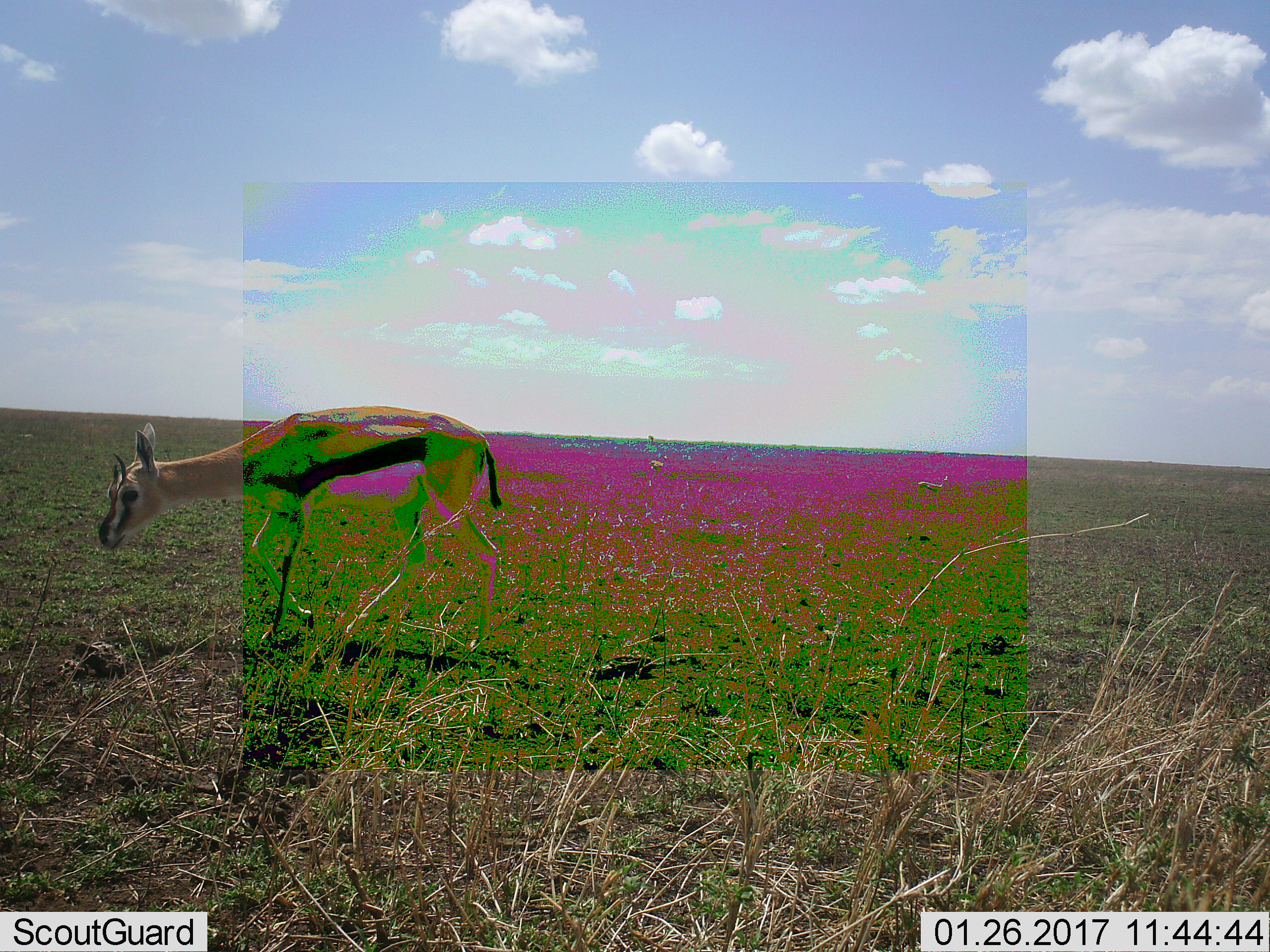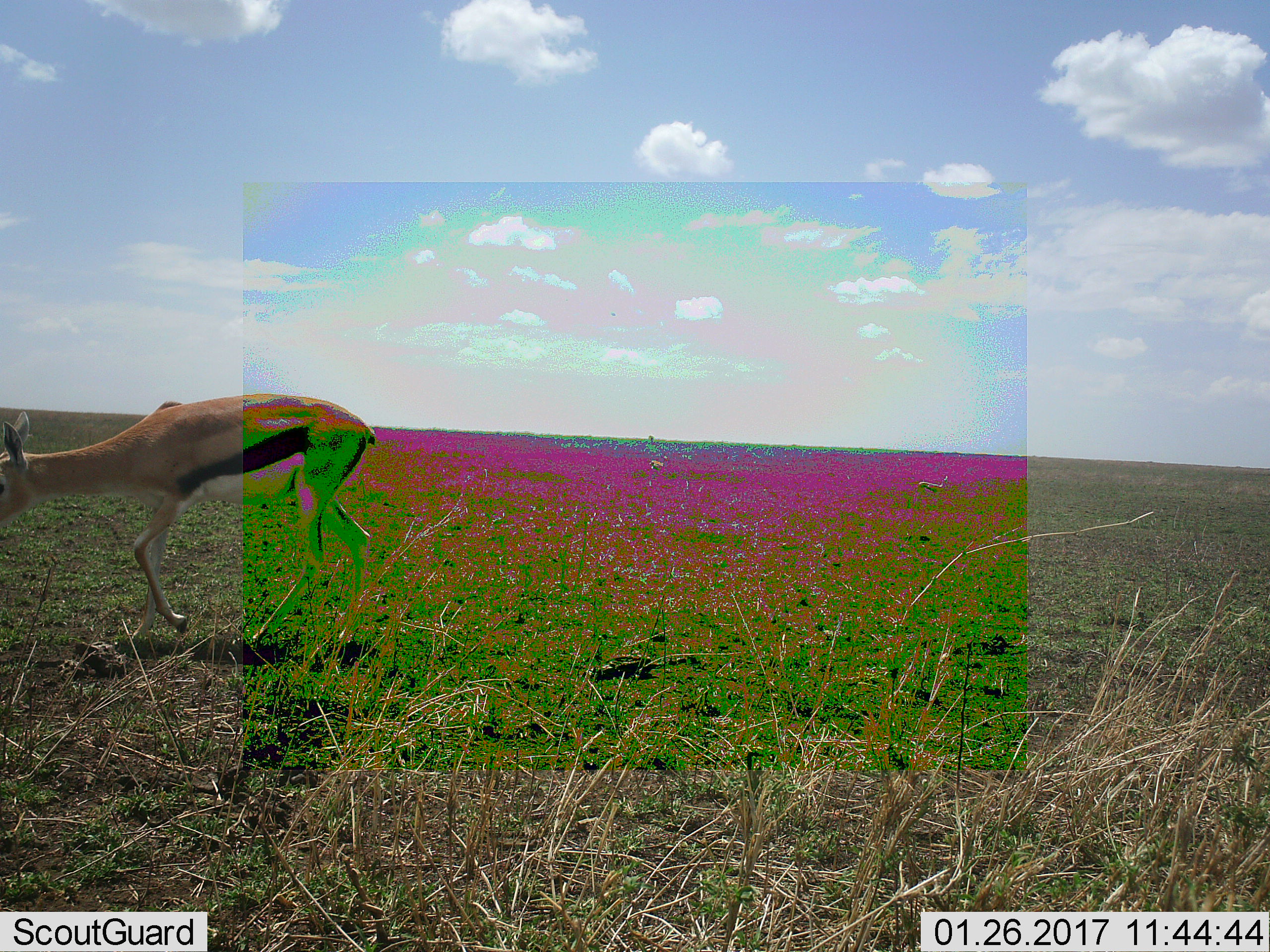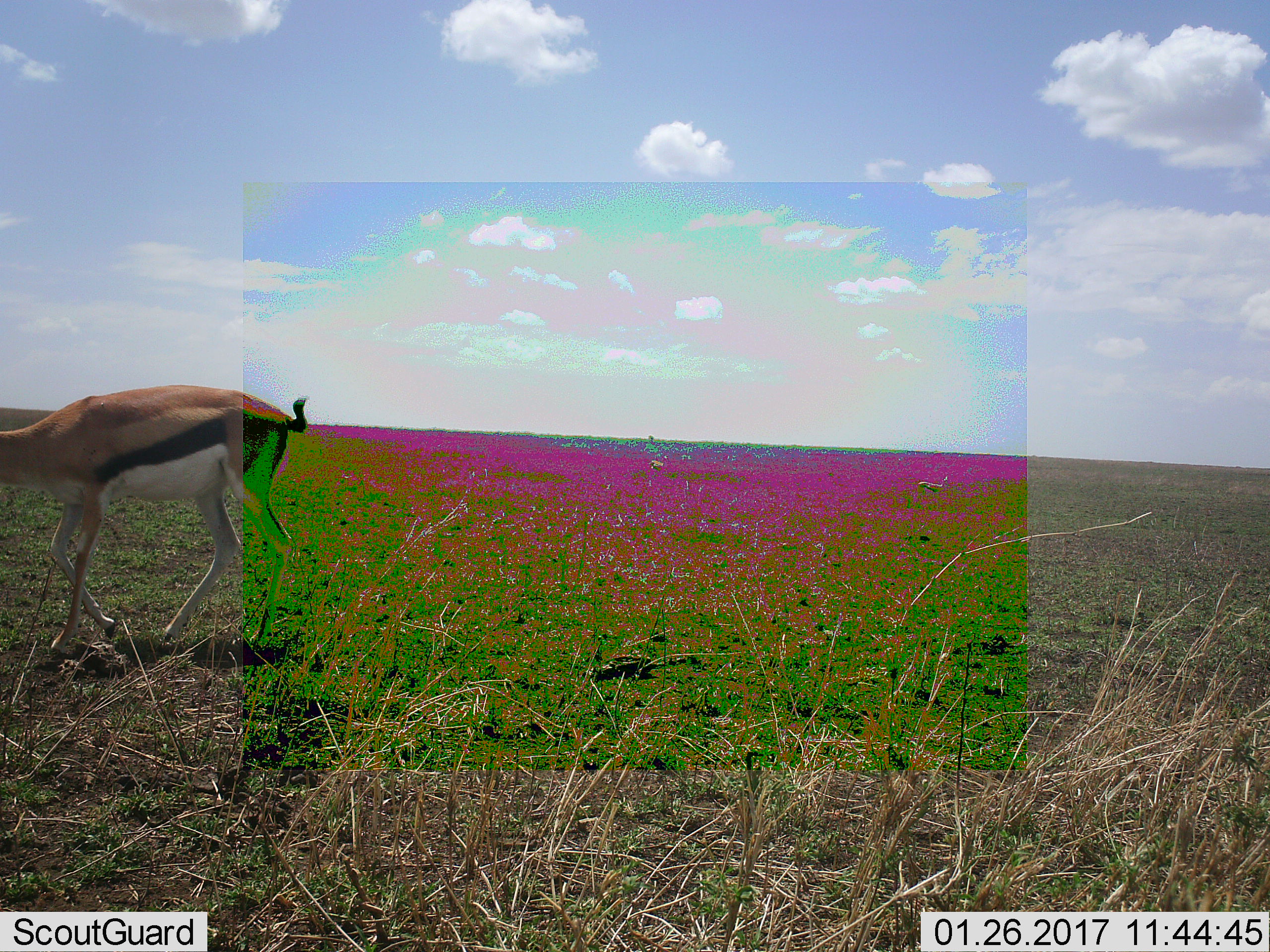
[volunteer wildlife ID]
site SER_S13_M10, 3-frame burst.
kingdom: Animalia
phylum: Chordata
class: Mammalia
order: Artiodactyla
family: Bovidae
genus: Eudorcas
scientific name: Eudorcas thomsonii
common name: thomson's gazelle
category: gazellethomsons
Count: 1.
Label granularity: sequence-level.